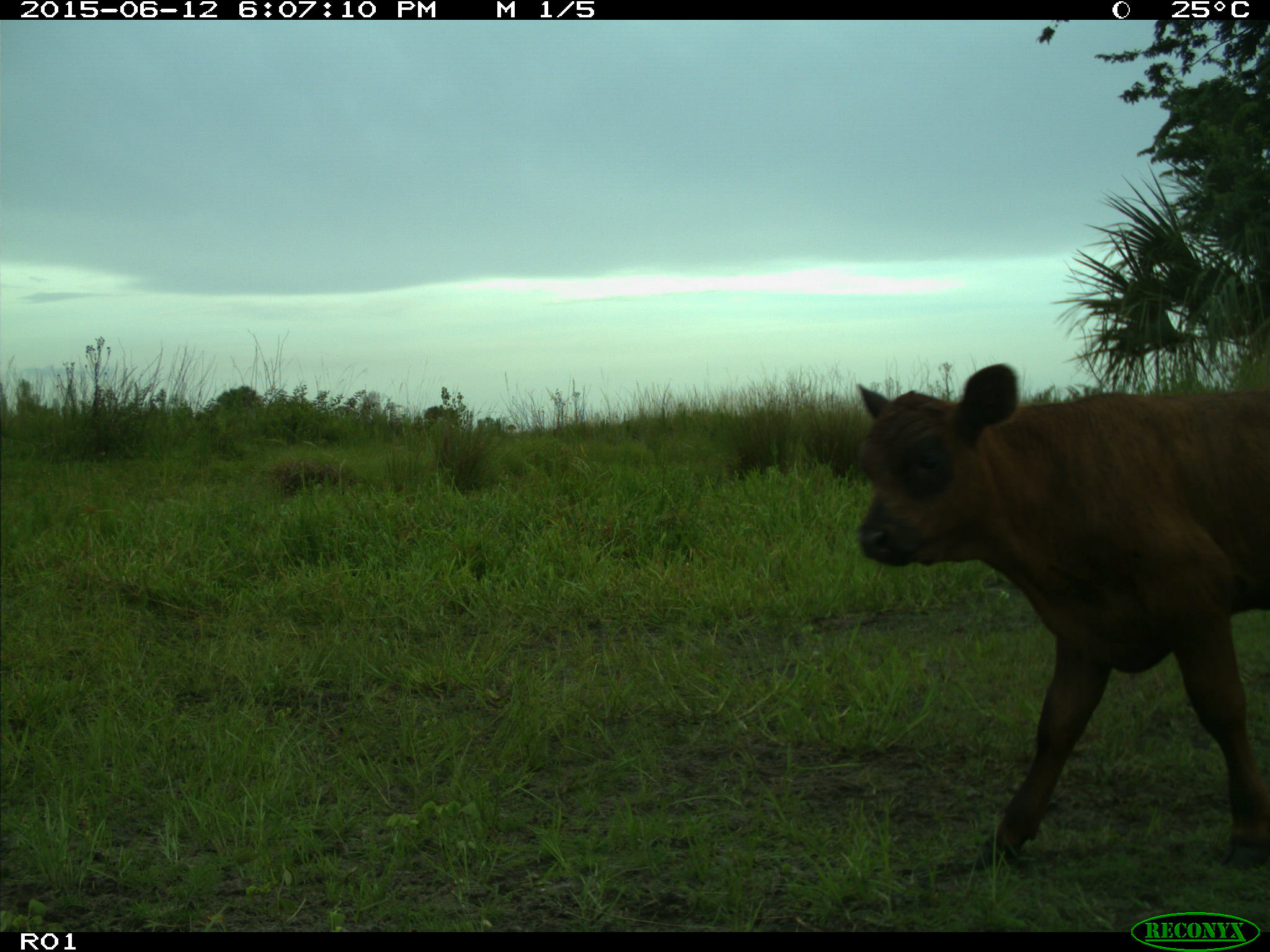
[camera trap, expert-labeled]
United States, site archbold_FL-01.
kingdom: Animalia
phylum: Chordata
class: Mammalia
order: Artiodactyla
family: Bovidae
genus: Bos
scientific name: Bos taurus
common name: domestic cow